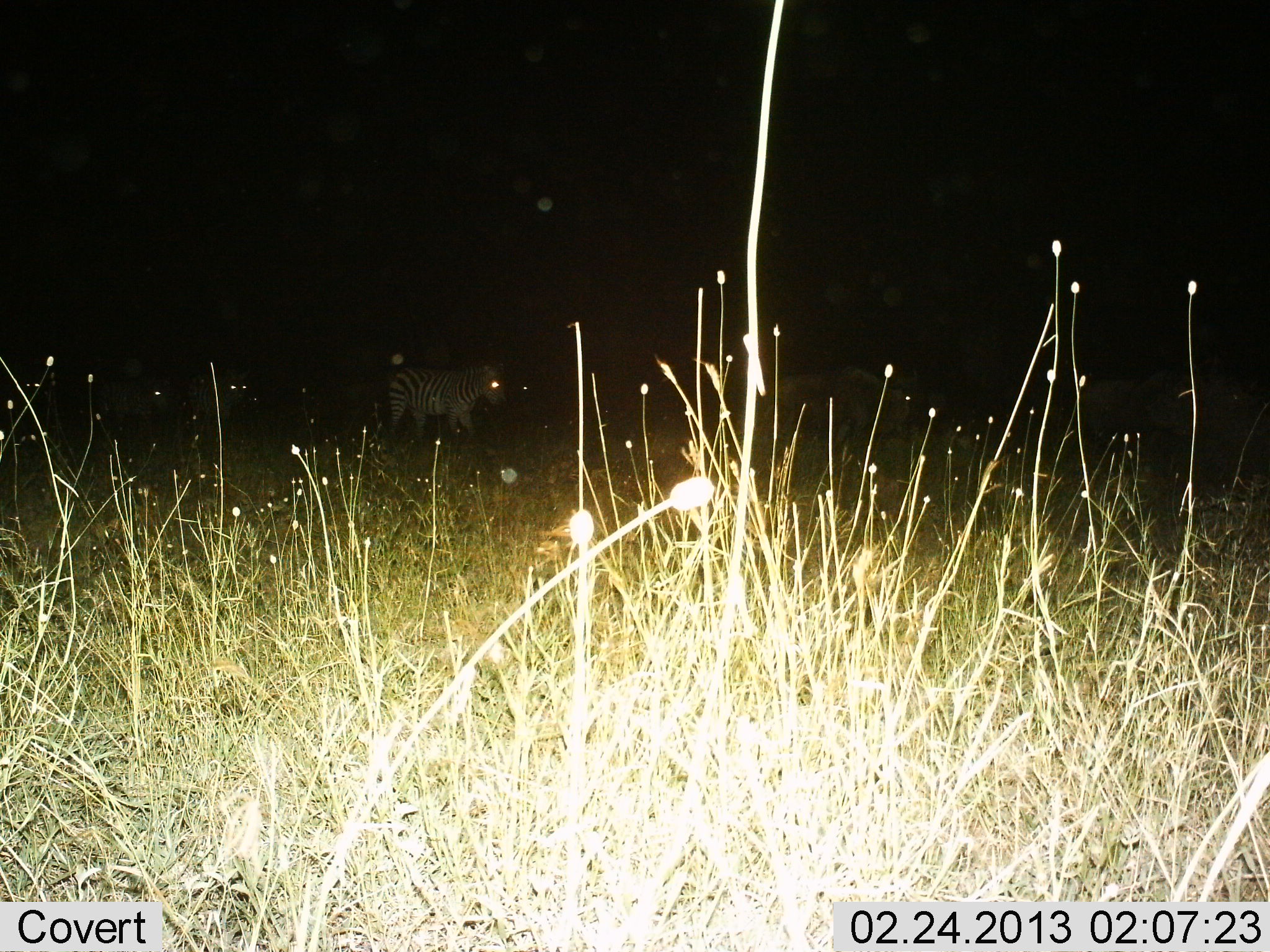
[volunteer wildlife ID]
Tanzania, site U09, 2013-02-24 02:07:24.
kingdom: Animalia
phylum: Chordata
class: Mammalia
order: Perissodactyla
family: Equidae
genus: Equus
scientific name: Equus quagga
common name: plains zebra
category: zebra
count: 1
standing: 32%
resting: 0%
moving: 74%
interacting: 0%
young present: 0%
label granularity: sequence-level